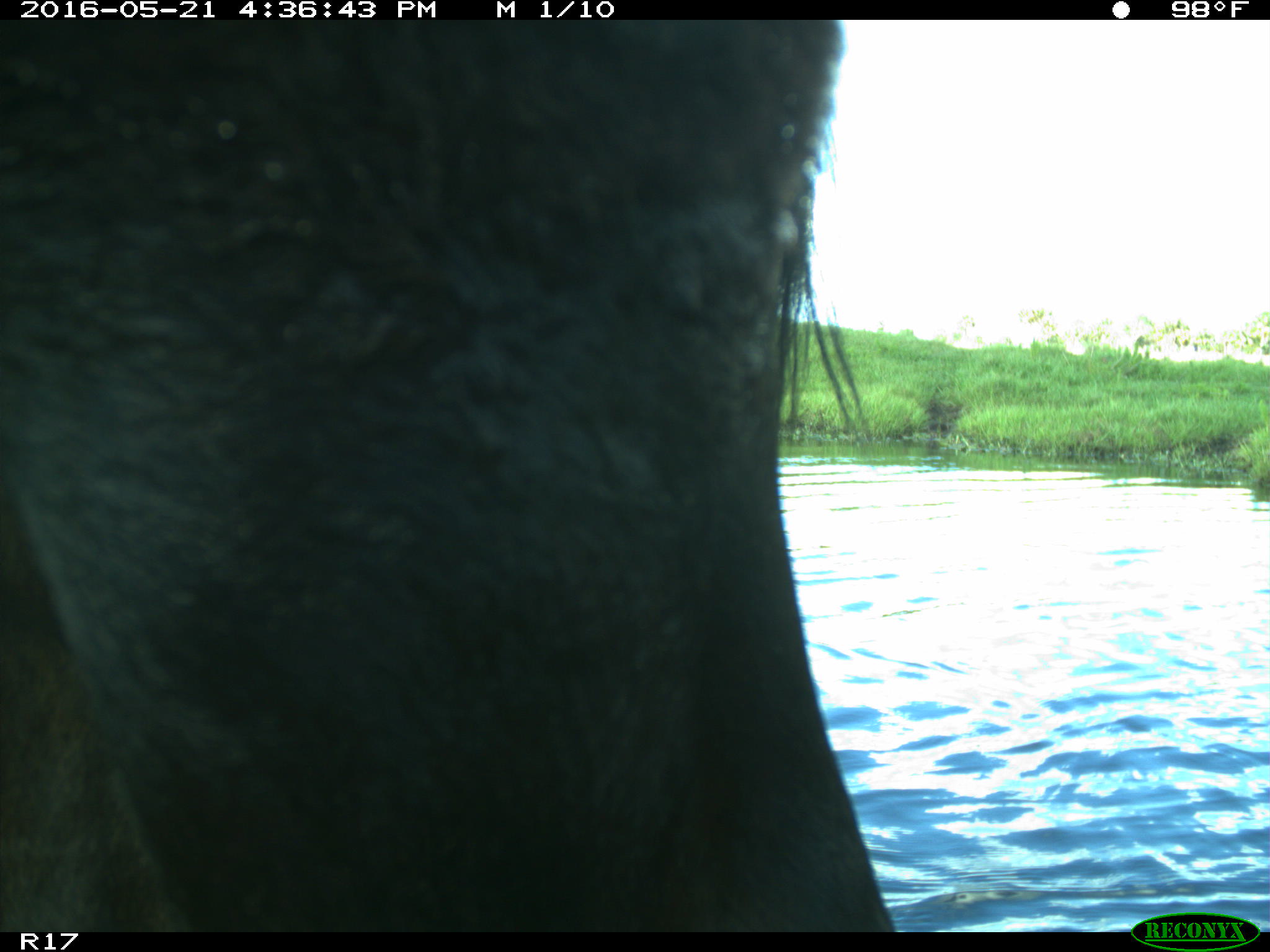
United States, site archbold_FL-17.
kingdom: Animalia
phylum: Chordata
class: Mammalia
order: Artiodactyla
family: Bovidae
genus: Bos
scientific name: Bos taurus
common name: domestic cow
Bos taurus (domestic cow).